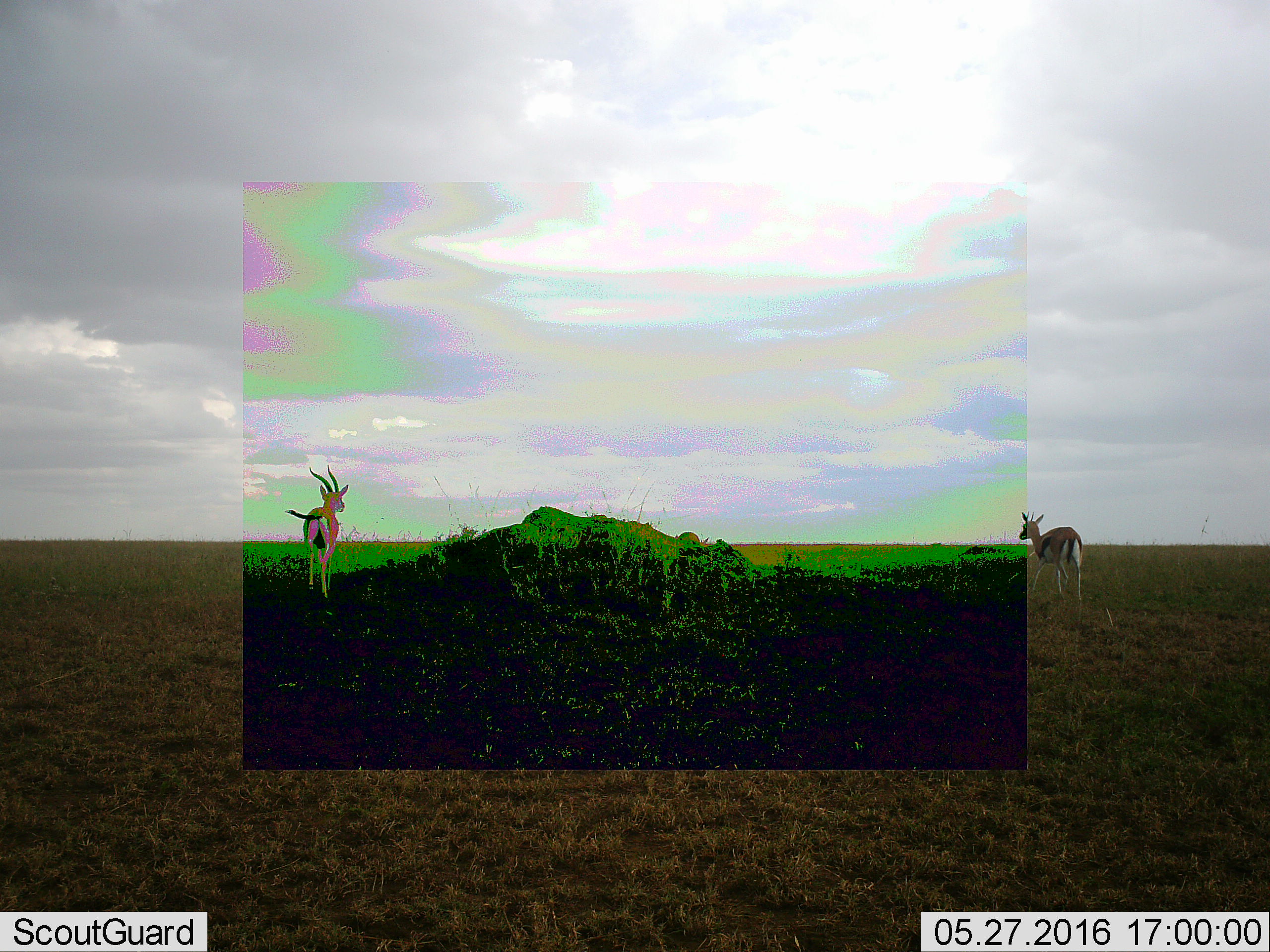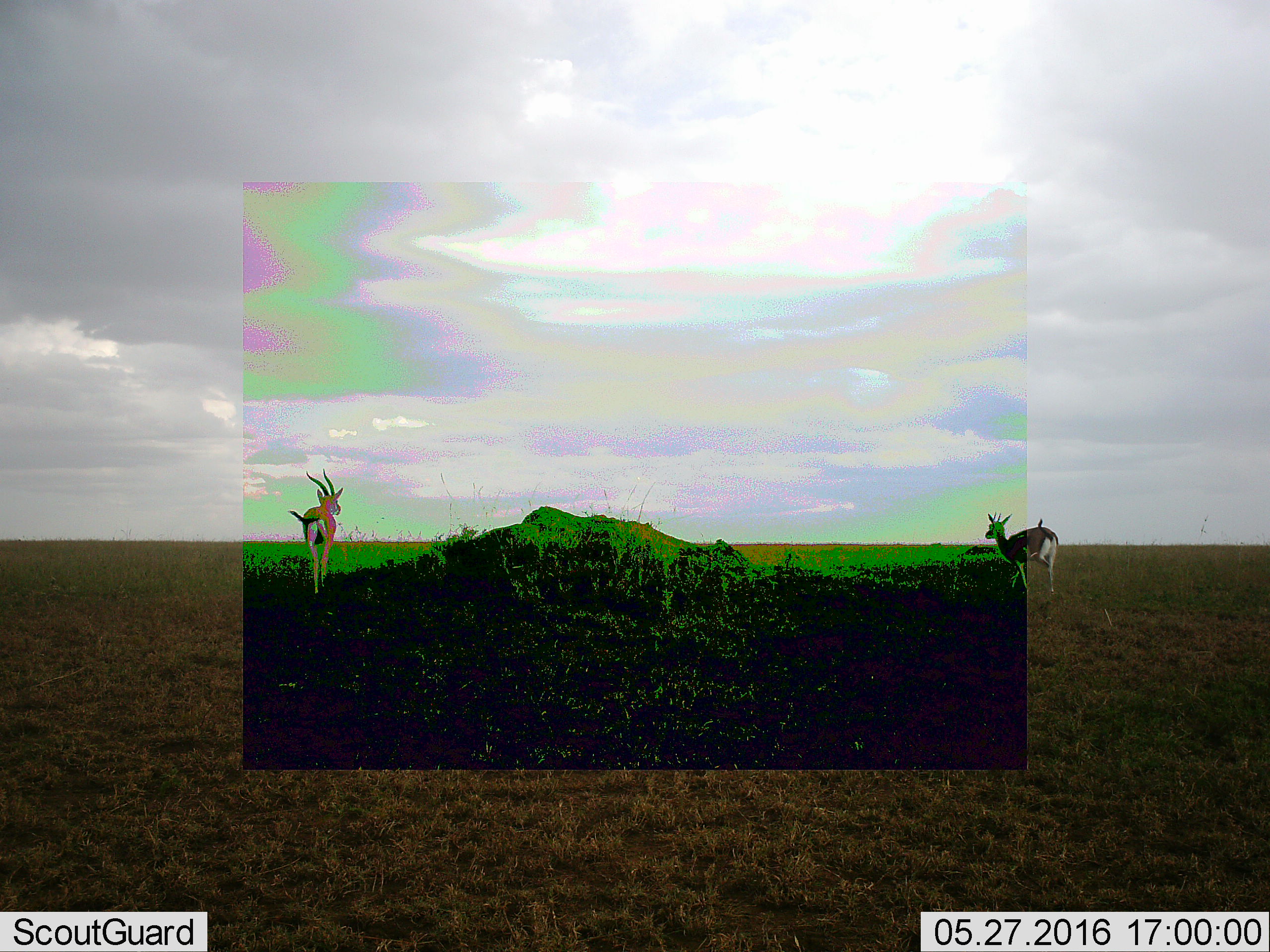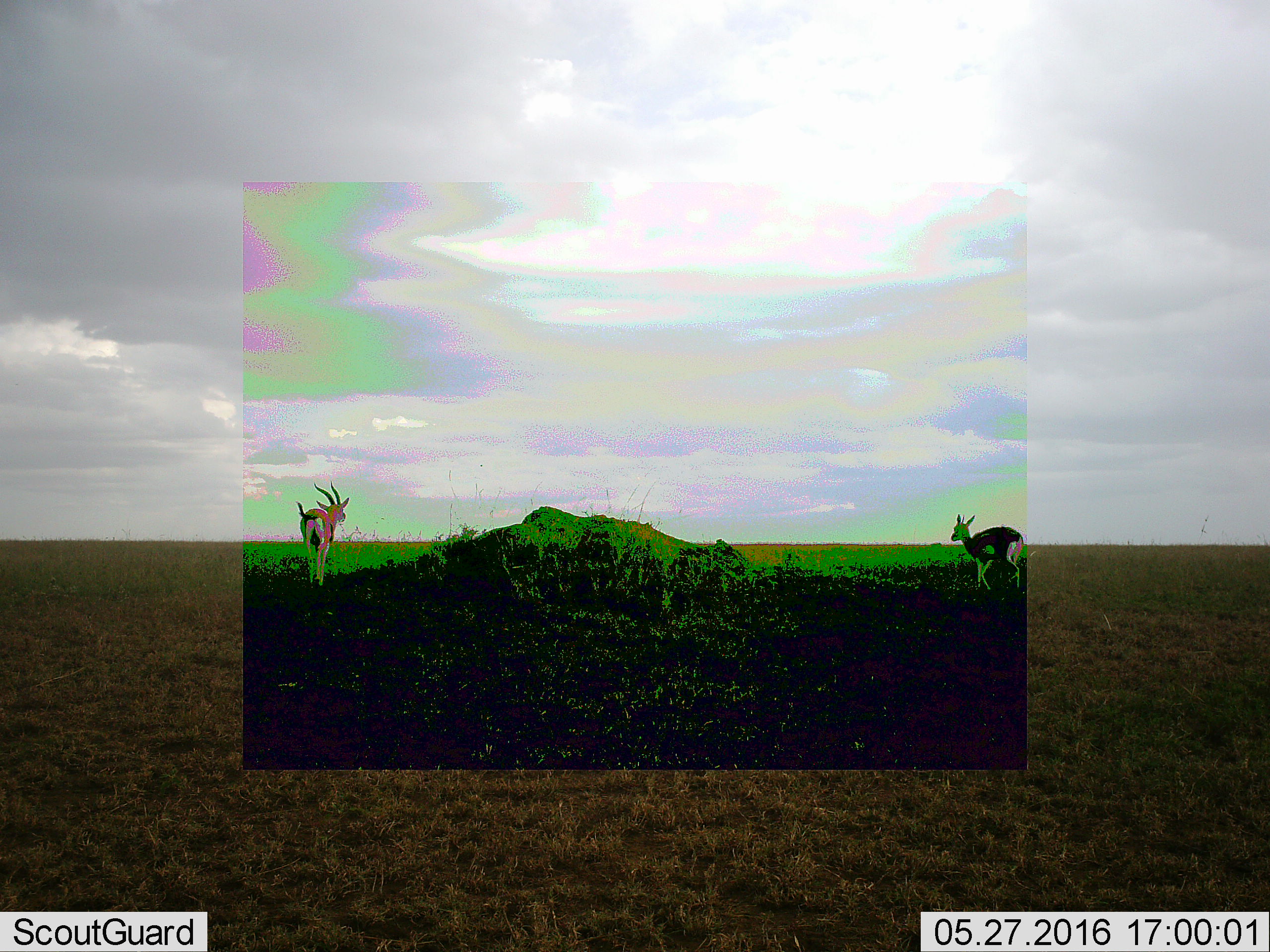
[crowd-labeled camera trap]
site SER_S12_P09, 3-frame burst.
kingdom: Animalia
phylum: Chordata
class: Mammalia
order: Artiodactyla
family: Bovidae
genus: Eudorcas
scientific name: Eudorcas thomsonii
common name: thomson's gazelle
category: gazellethomsons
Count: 2.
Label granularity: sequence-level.